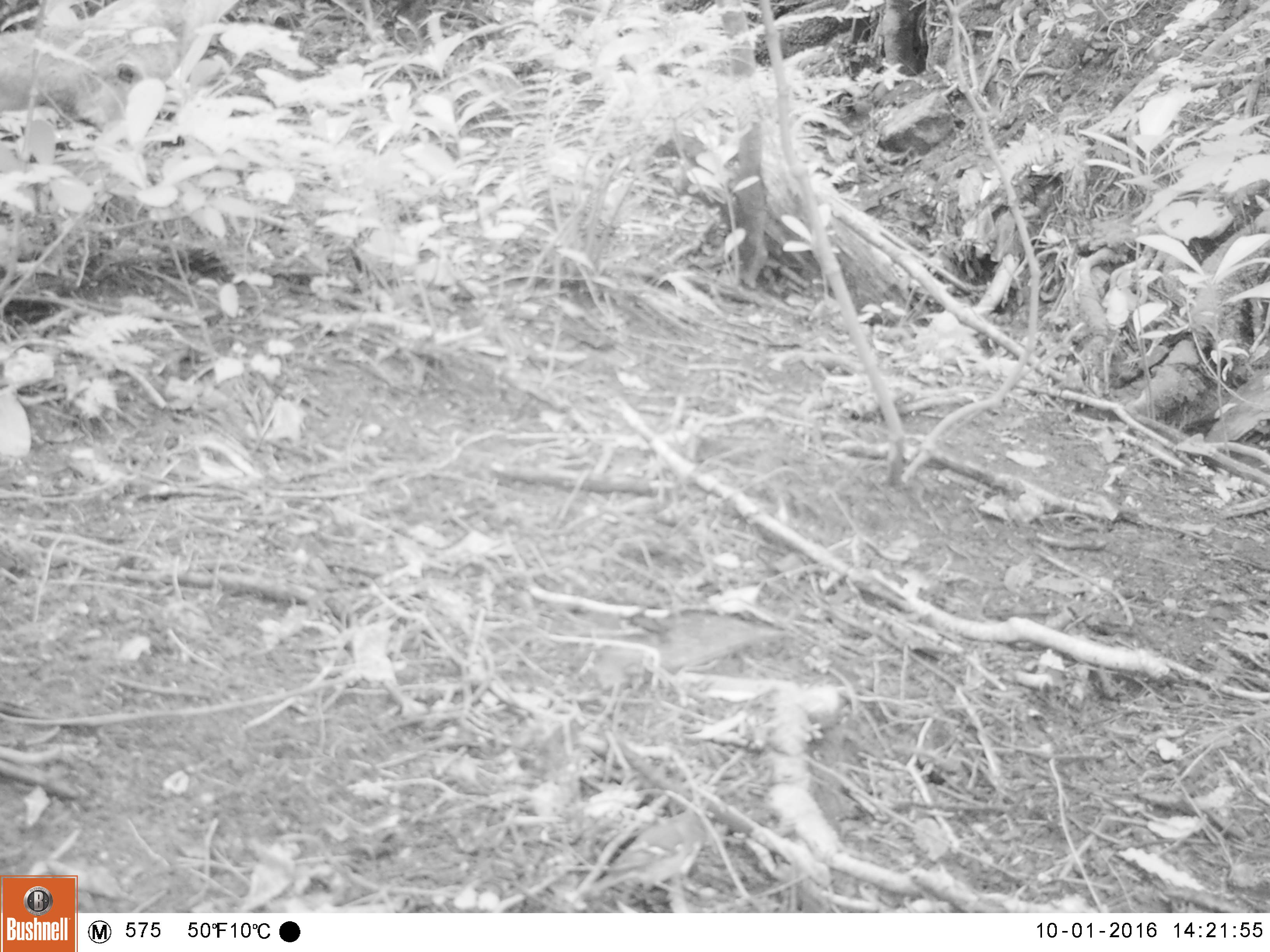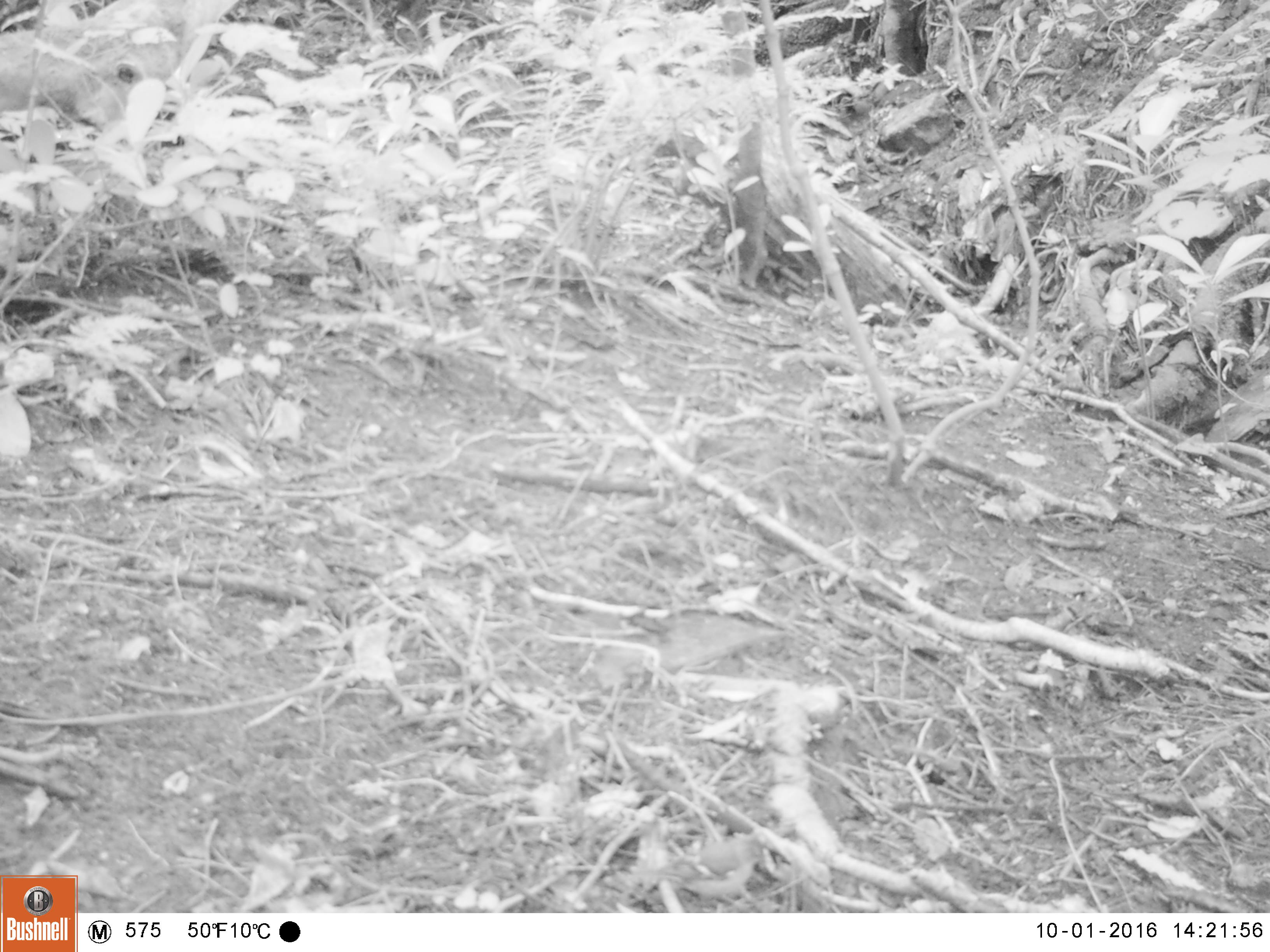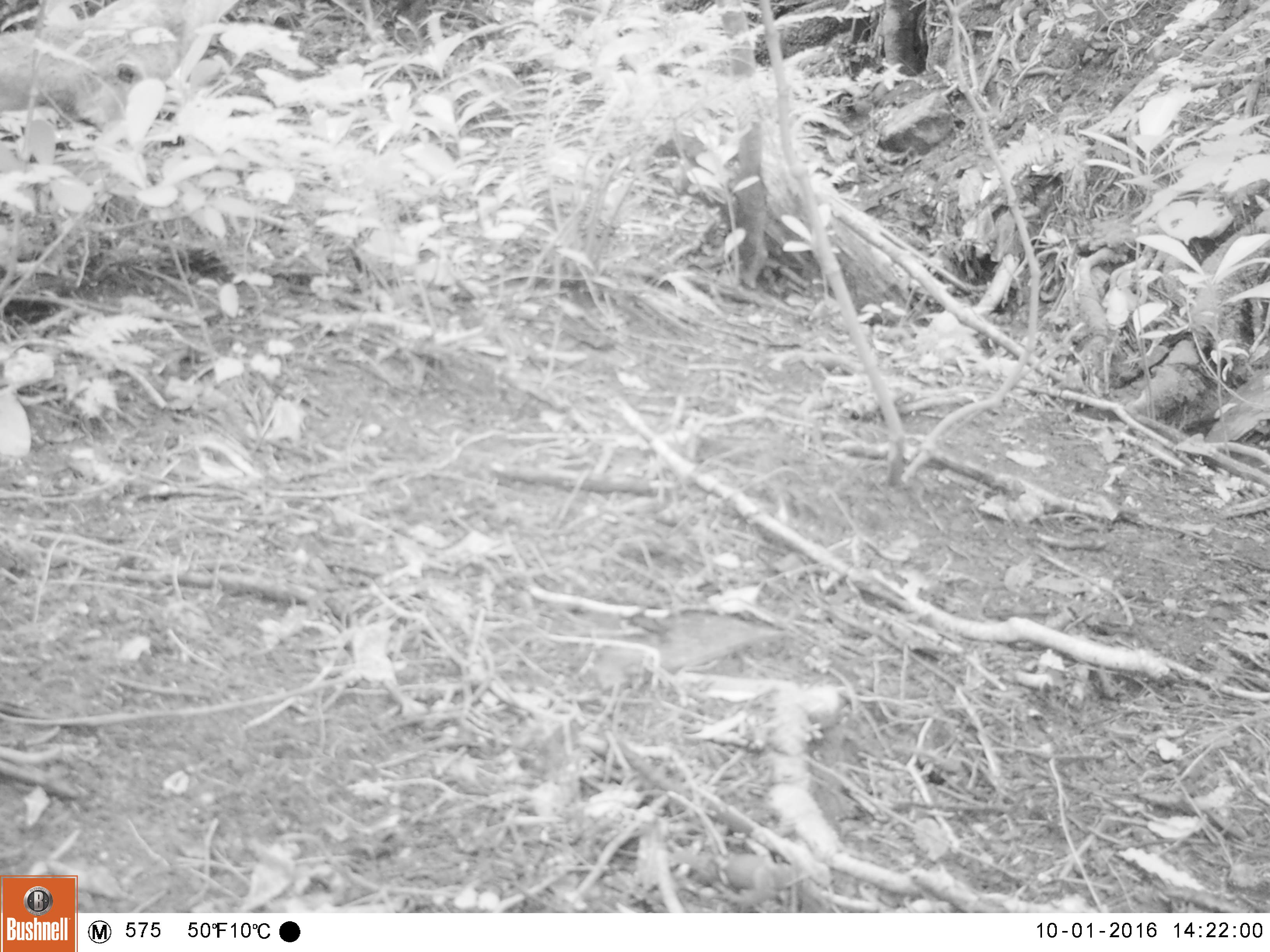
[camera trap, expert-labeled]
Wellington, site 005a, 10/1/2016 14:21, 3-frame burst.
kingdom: Animalia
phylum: Chordata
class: Aves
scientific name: Aves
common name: bird